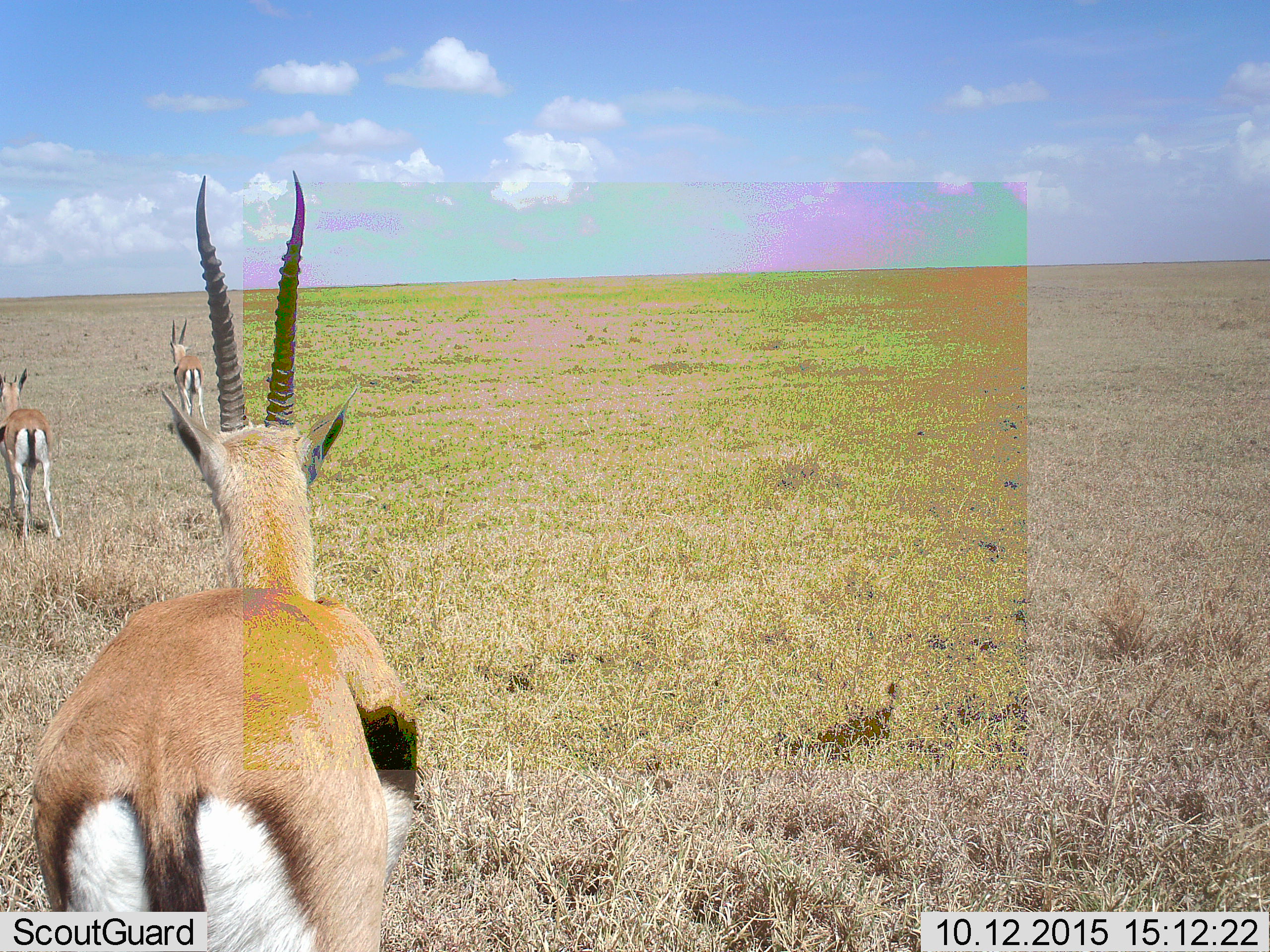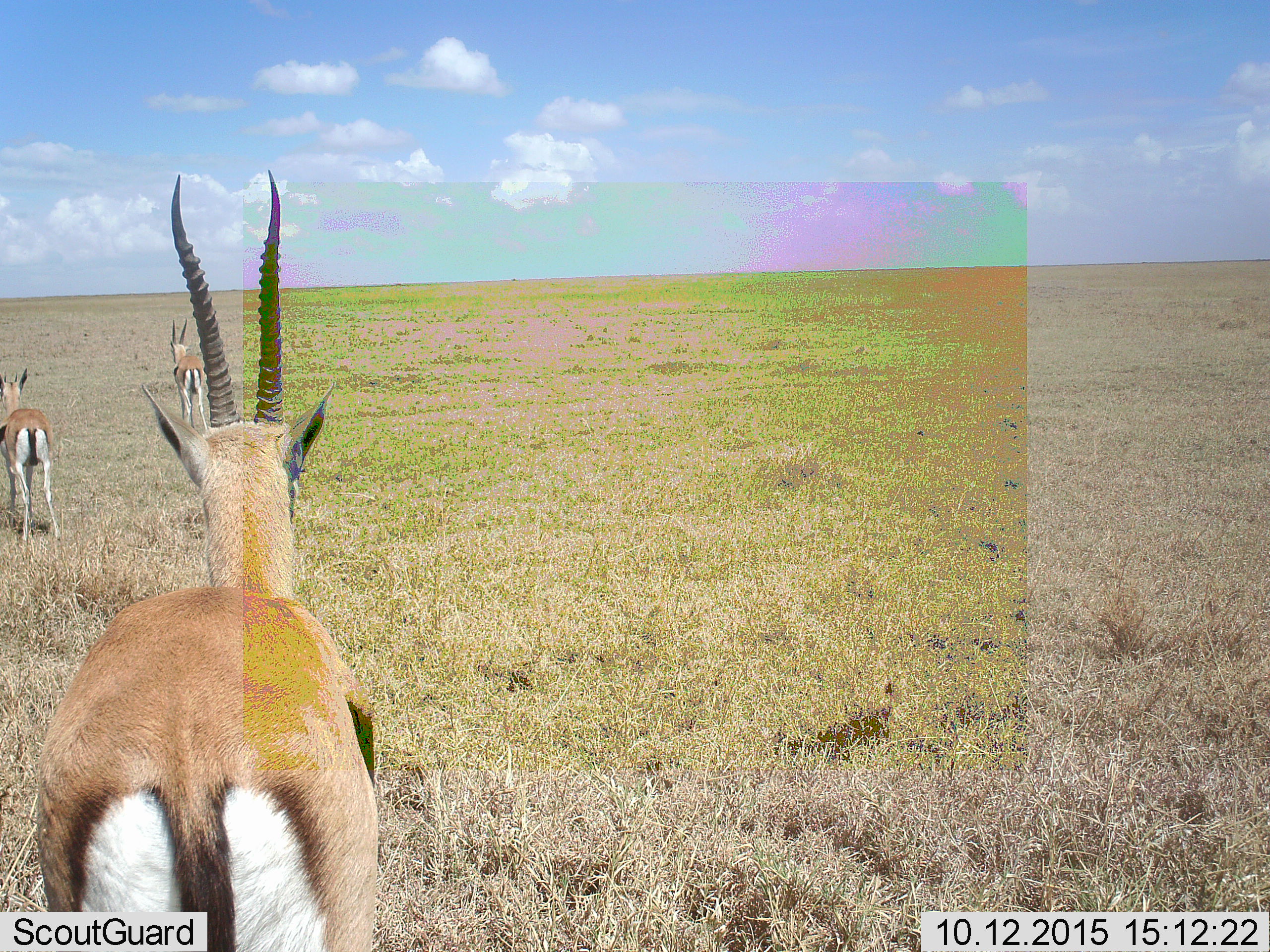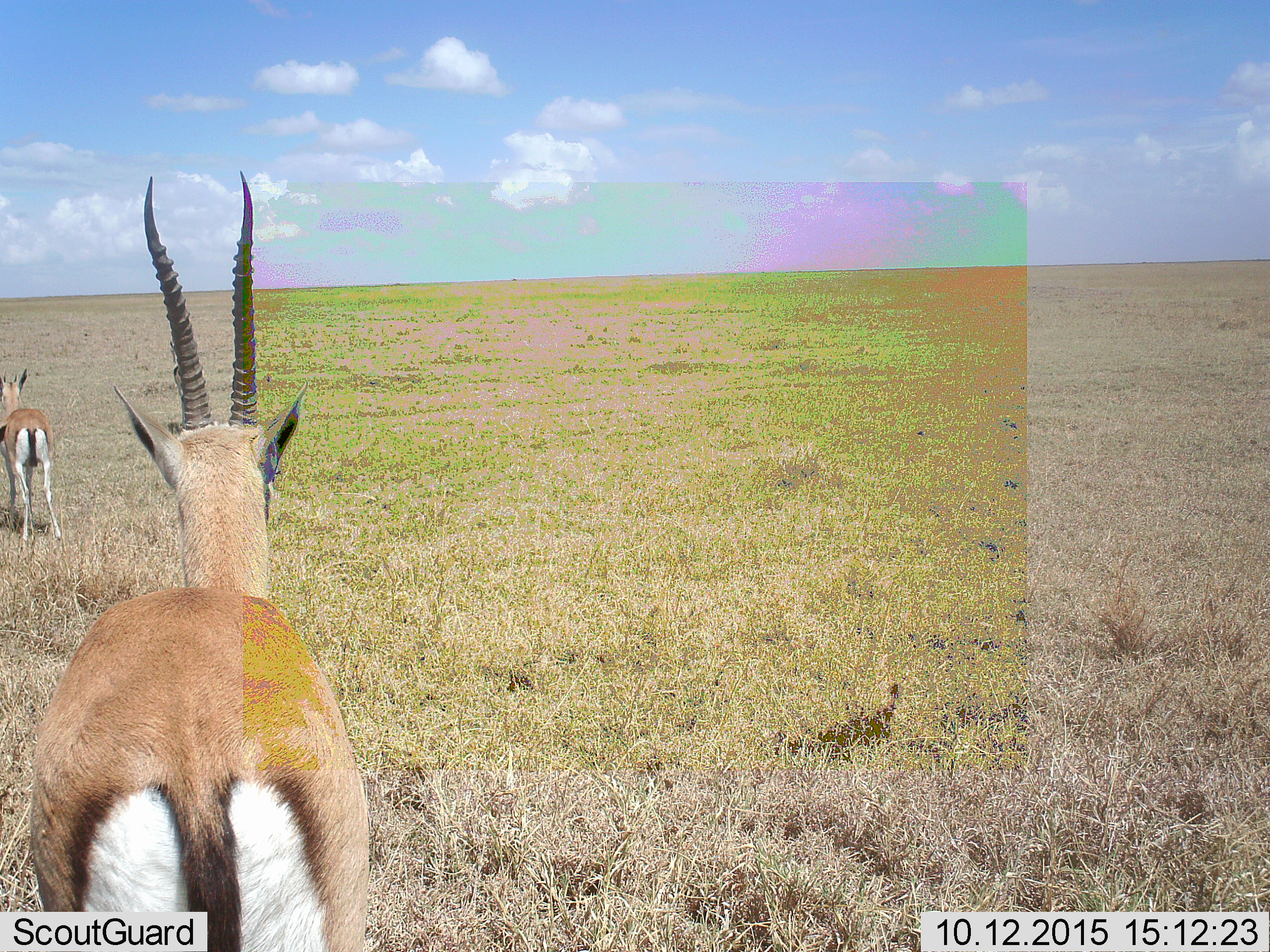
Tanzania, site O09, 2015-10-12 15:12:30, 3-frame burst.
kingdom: Animalia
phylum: Chordata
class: Mammalia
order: Artiodactyla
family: Bovidae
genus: Eudorcas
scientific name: Eudorcas thomsonii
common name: thomson's gazelle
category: gazellethomsons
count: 3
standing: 50%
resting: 0%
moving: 62%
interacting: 12%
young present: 0%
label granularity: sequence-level